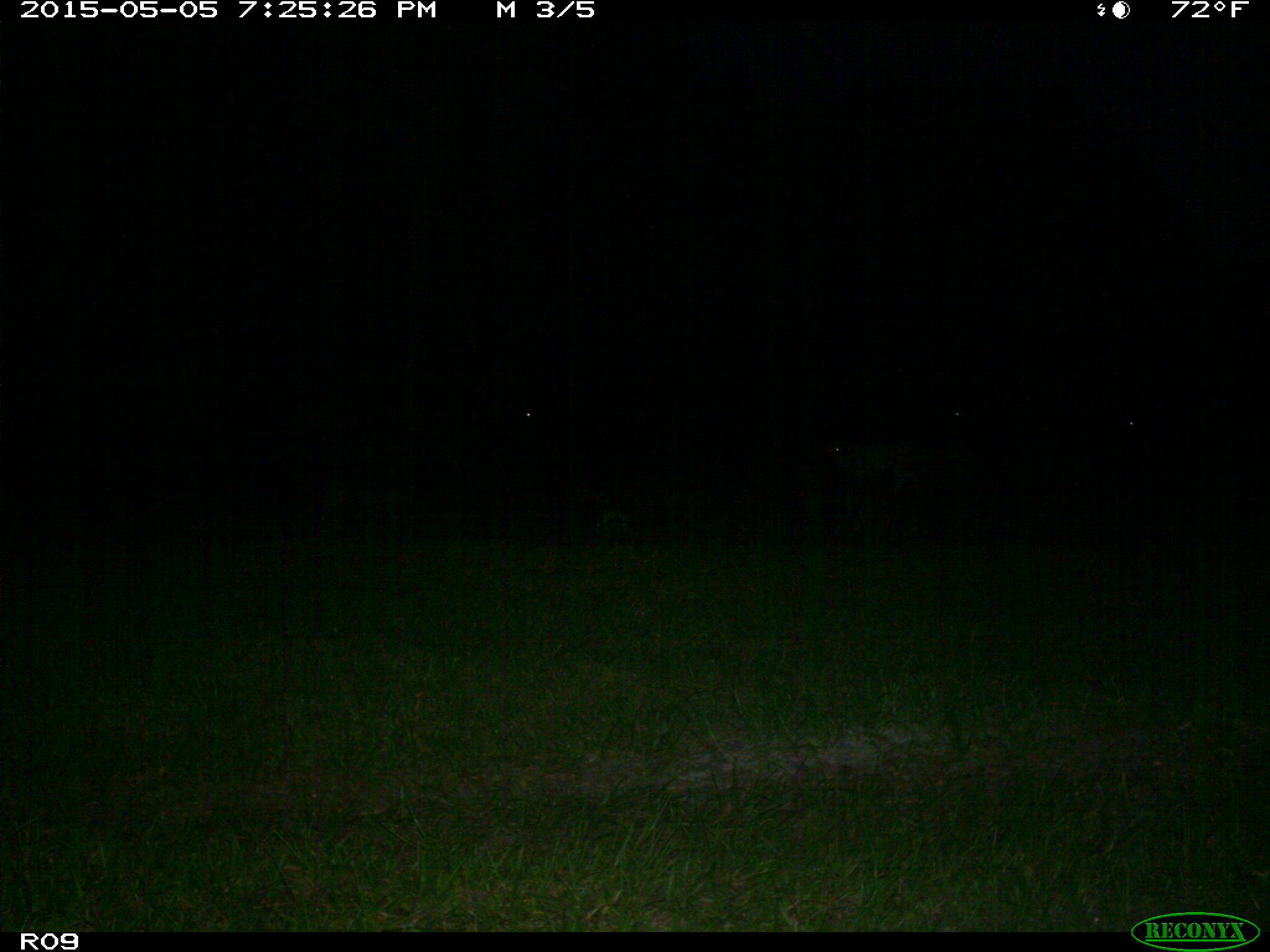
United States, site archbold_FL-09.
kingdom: Animalia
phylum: Chordata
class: Mammalia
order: Artiodactyla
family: Bovidae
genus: Bos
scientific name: Bos taurus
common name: domestic cow